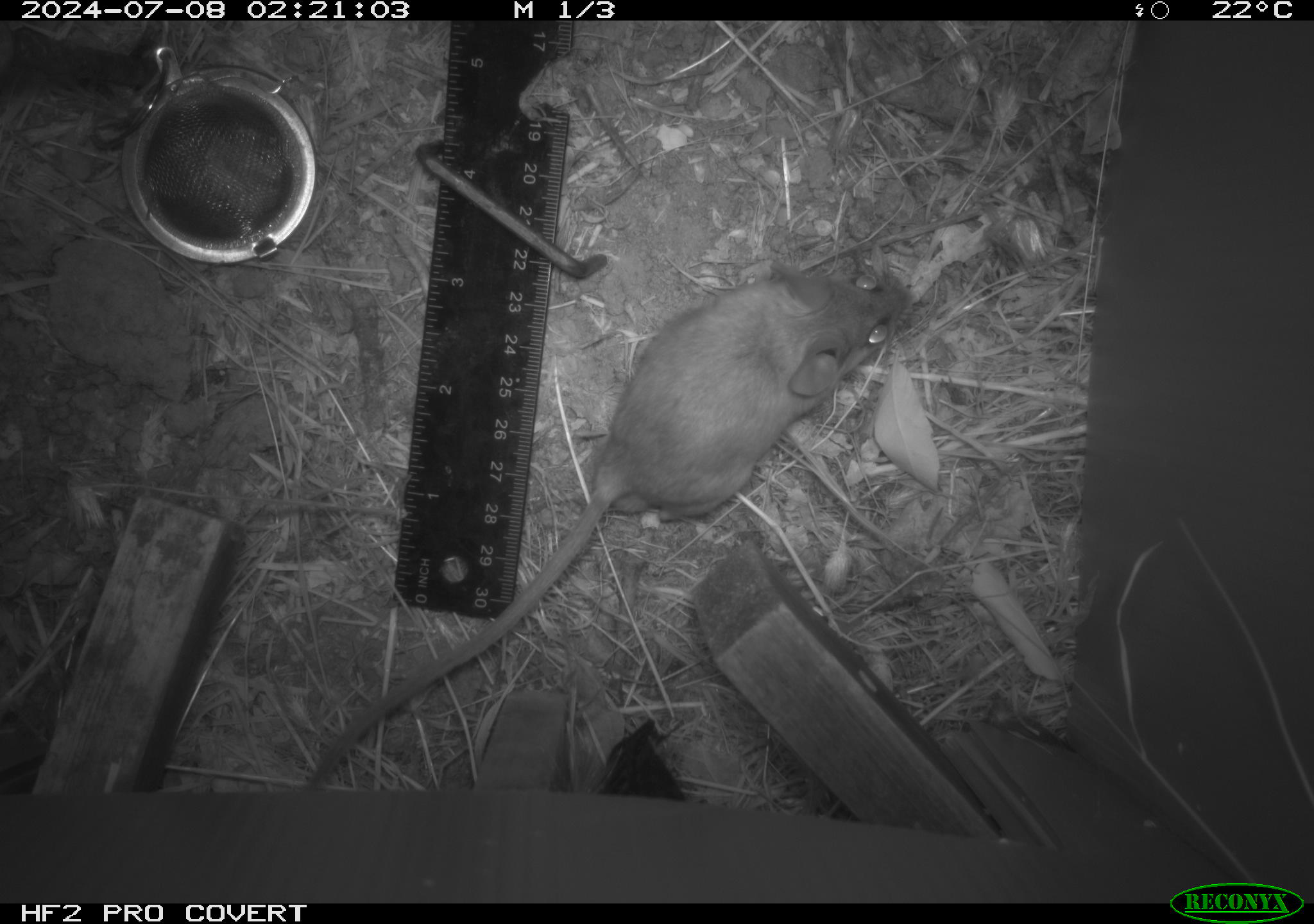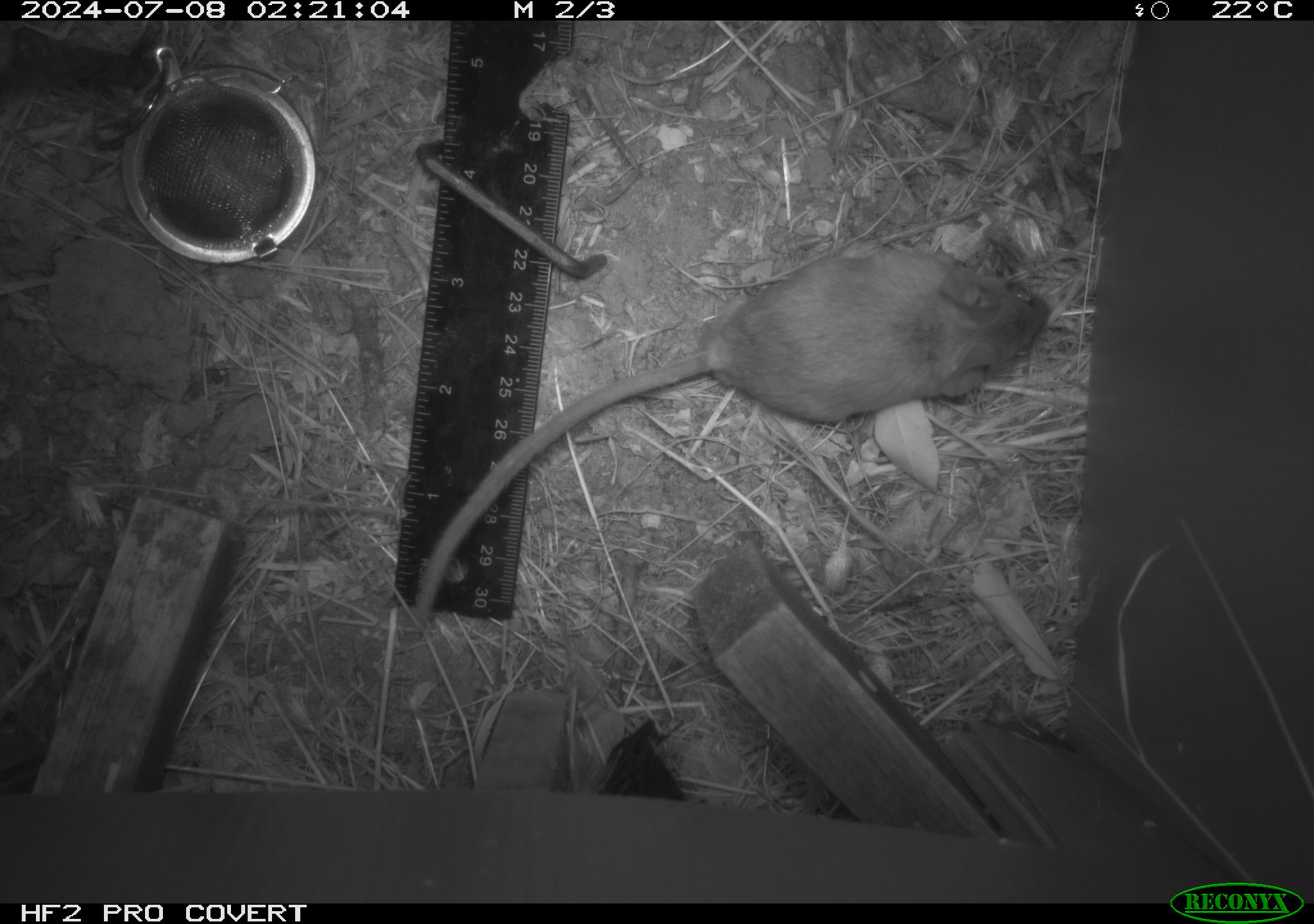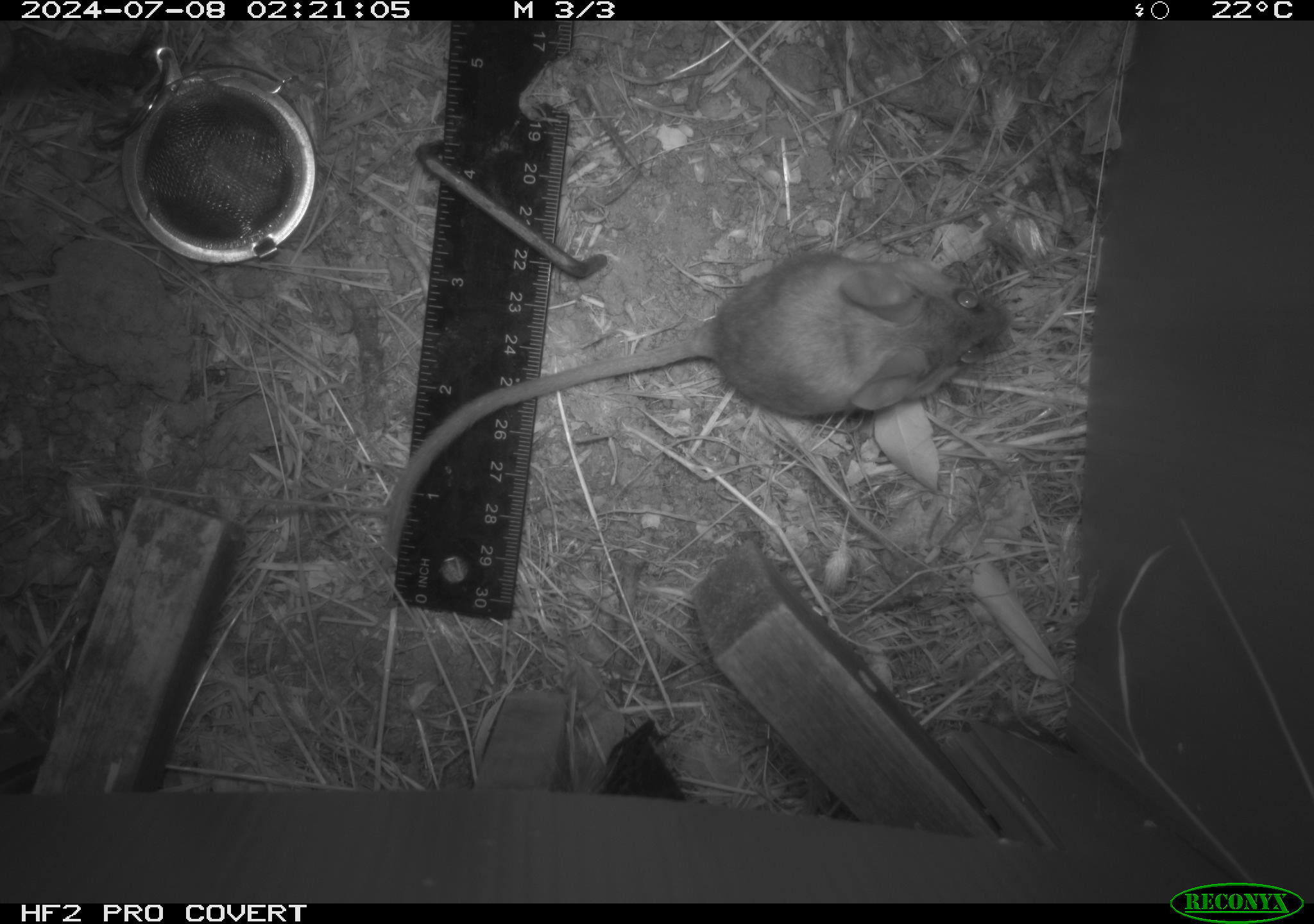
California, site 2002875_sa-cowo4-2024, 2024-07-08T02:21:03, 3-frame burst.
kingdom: Animalia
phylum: Chordata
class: Mammalia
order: Rodentia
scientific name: Rodentia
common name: mouse species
Mouse species (Rodentia).